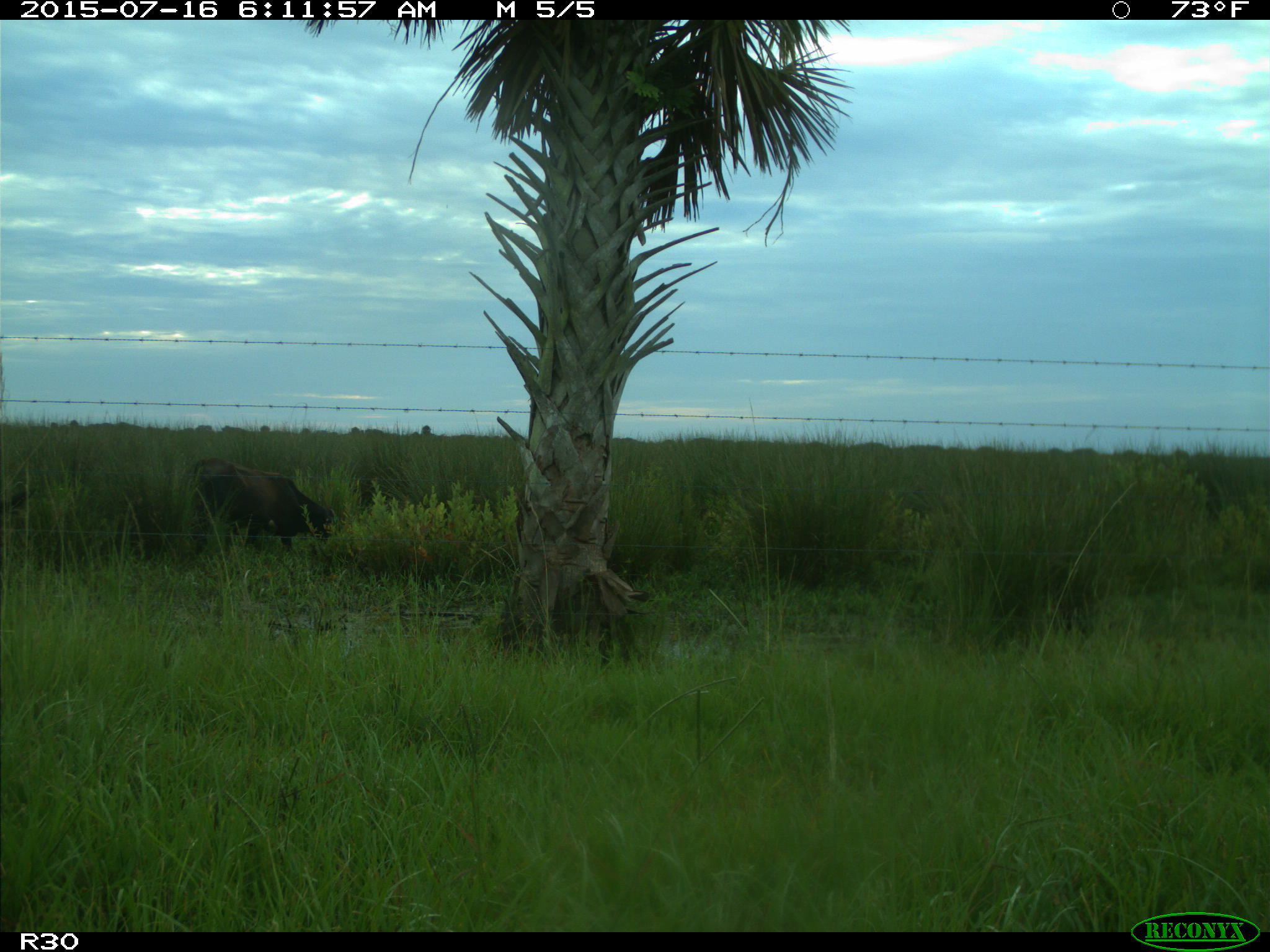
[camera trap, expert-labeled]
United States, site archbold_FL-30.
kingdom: Animalia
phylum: Chordata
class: Mammalia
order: Artiodactyla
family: Bovidae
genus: Bos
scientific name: Bos taurus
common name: domestic cow